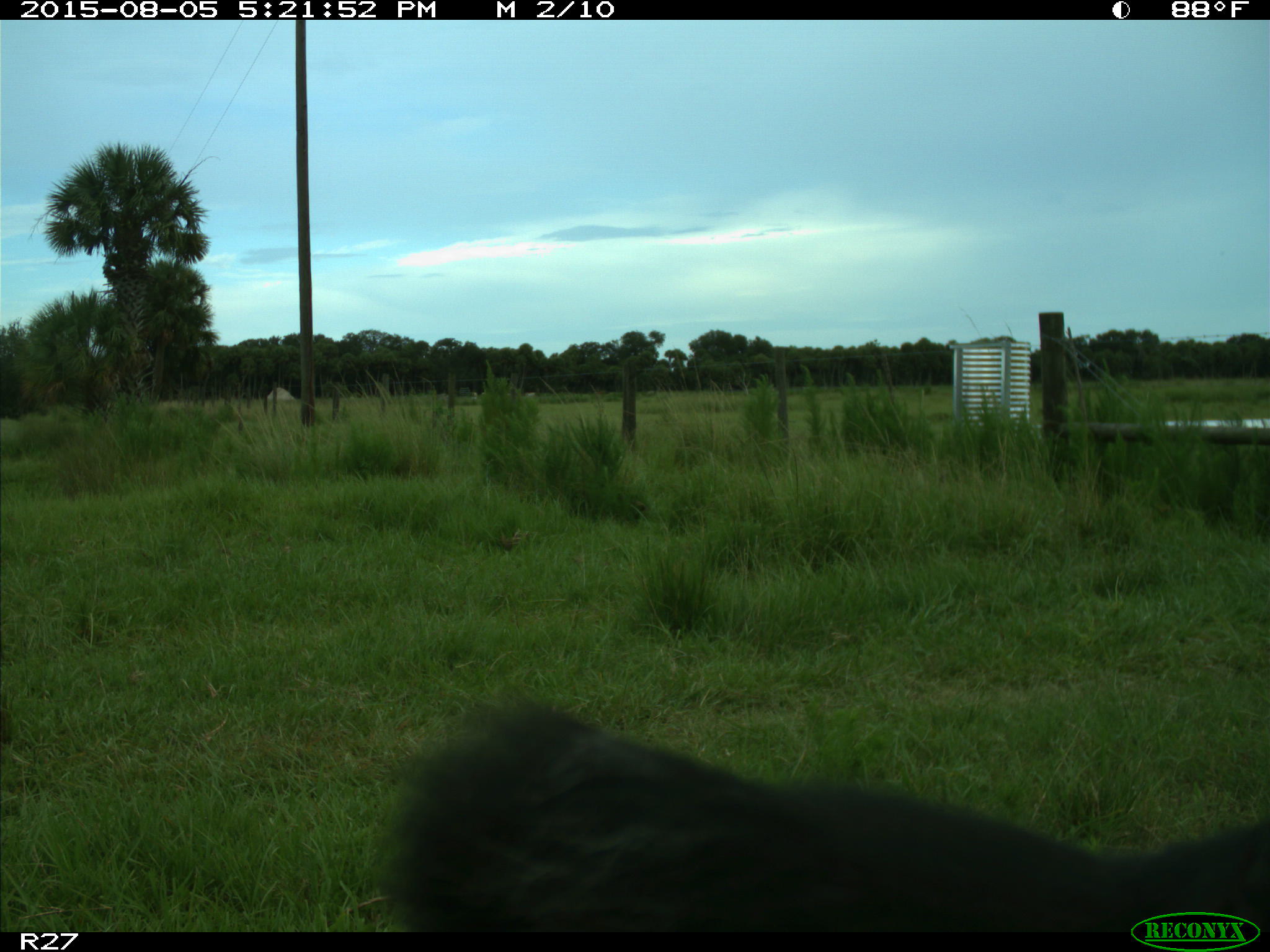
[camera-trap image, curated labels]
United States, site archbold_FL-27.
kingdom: Animalia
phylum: Chordata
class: Mammalia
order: Artiodactyla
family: Bovidae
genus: Bos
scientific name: Bos taurus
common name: domestic cow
Bos taurus (domestic cow).